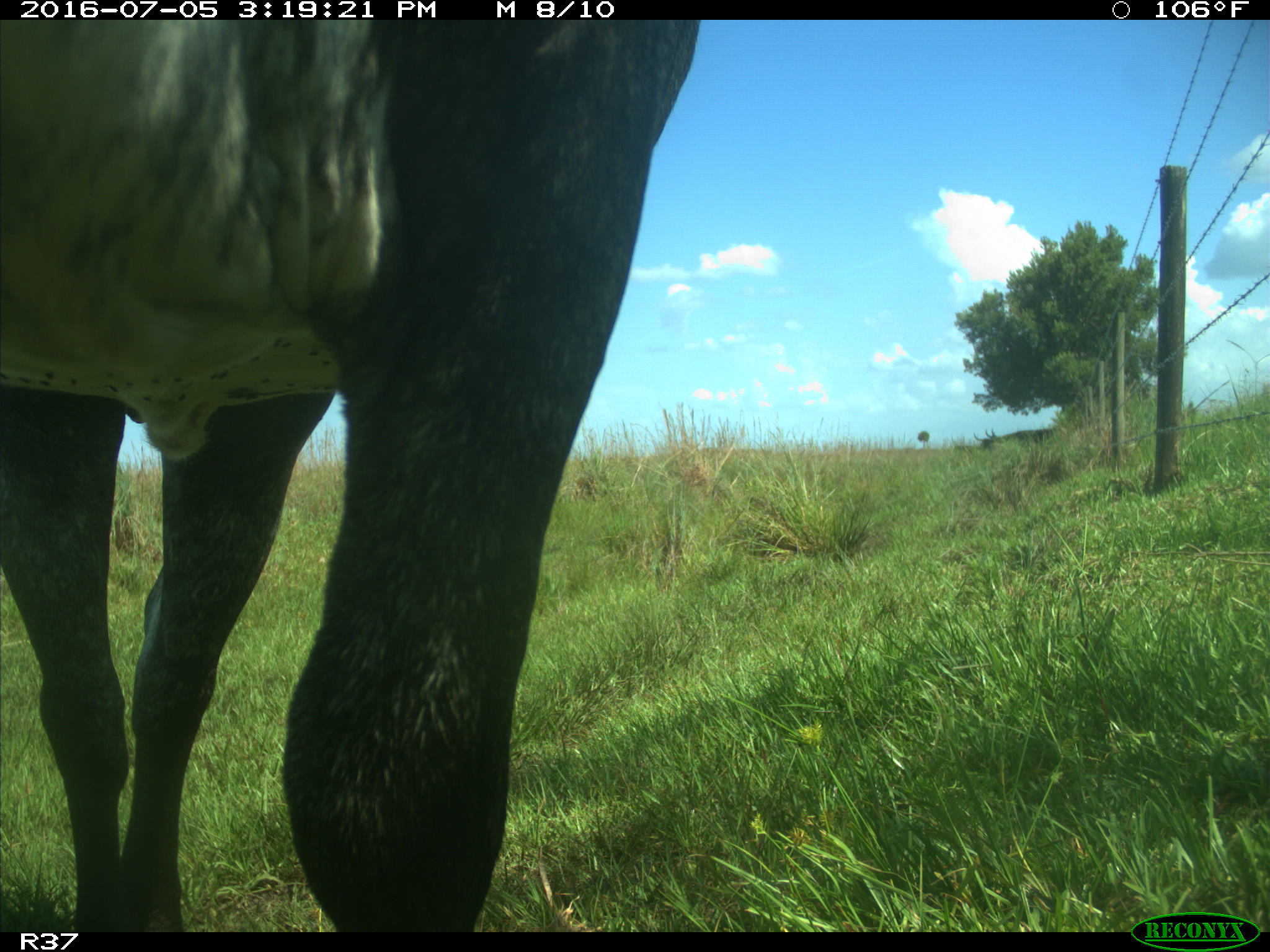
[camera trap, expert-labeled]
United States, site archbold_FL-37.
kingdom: Animalia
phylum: Chordata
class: Mammalia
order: Artiodactyla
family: Bovidae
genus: Bos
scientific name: Bos taurus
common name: domestic cow